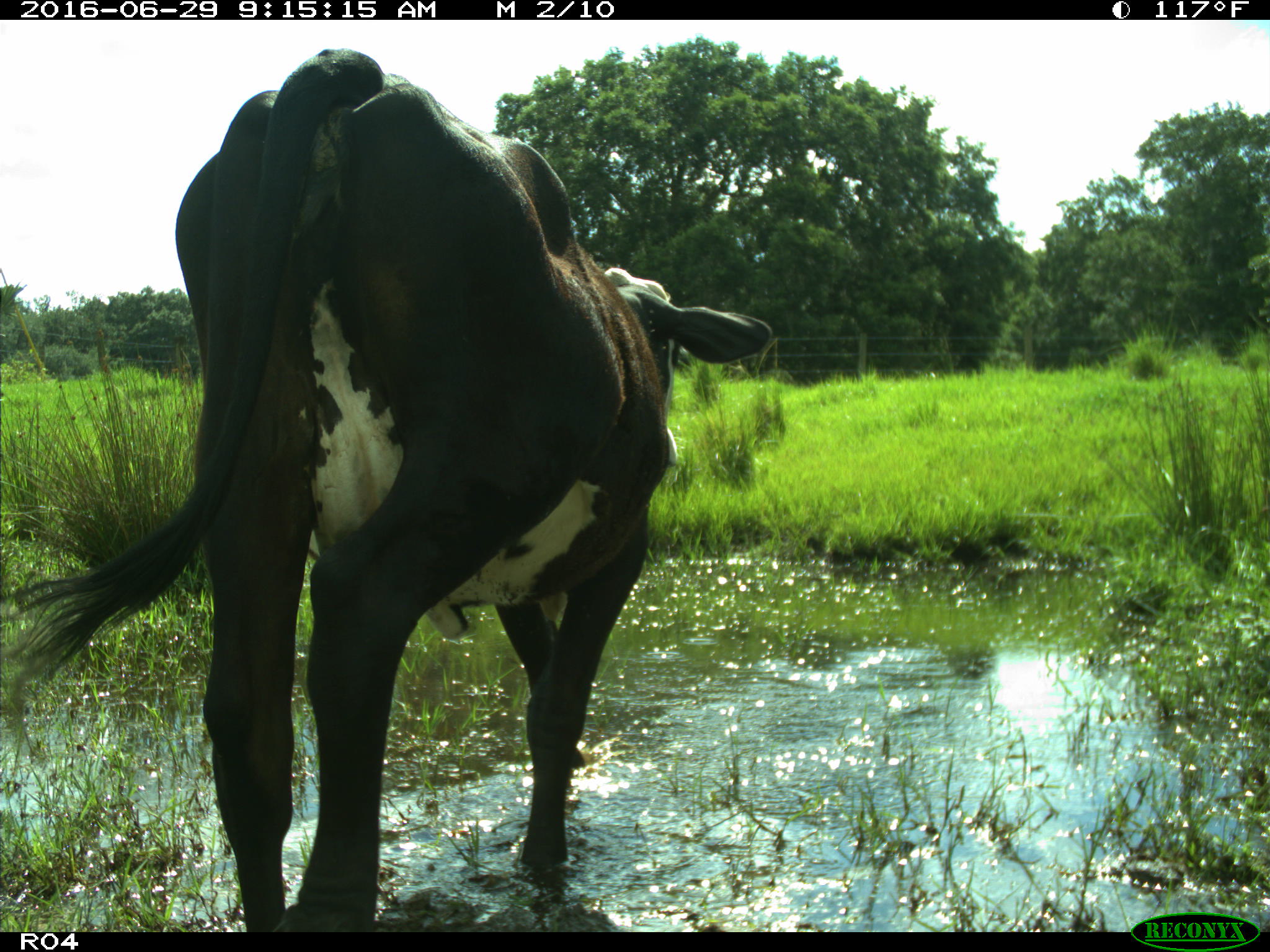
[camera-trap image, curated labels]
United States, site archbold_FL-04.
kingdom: Animalia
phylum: Chordata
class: Mammalia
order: Artiodactyla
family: Bovidae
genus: Bos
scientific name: Bos taurus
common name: domestic cow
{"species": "Bos taurus (domestic cow)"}